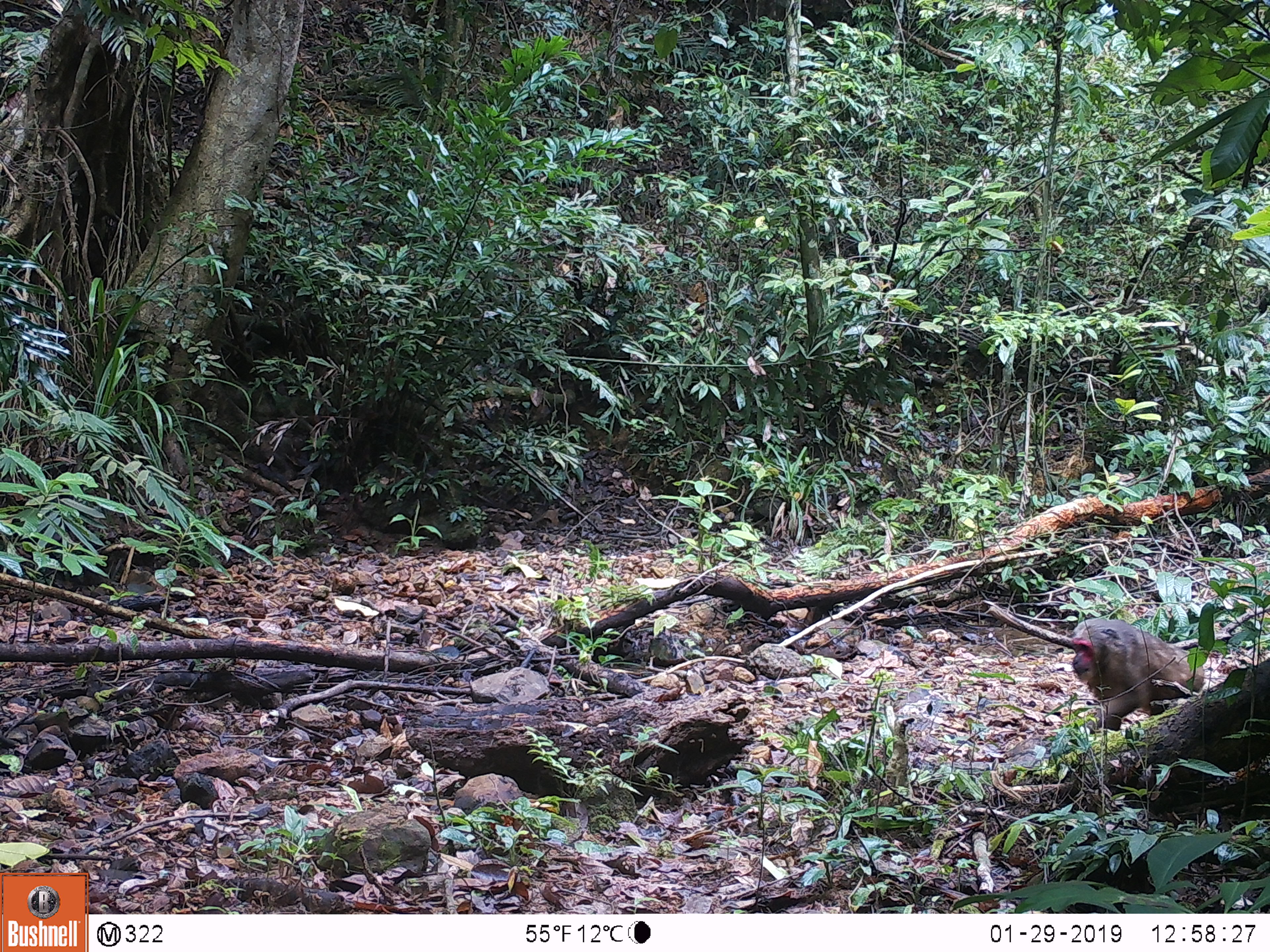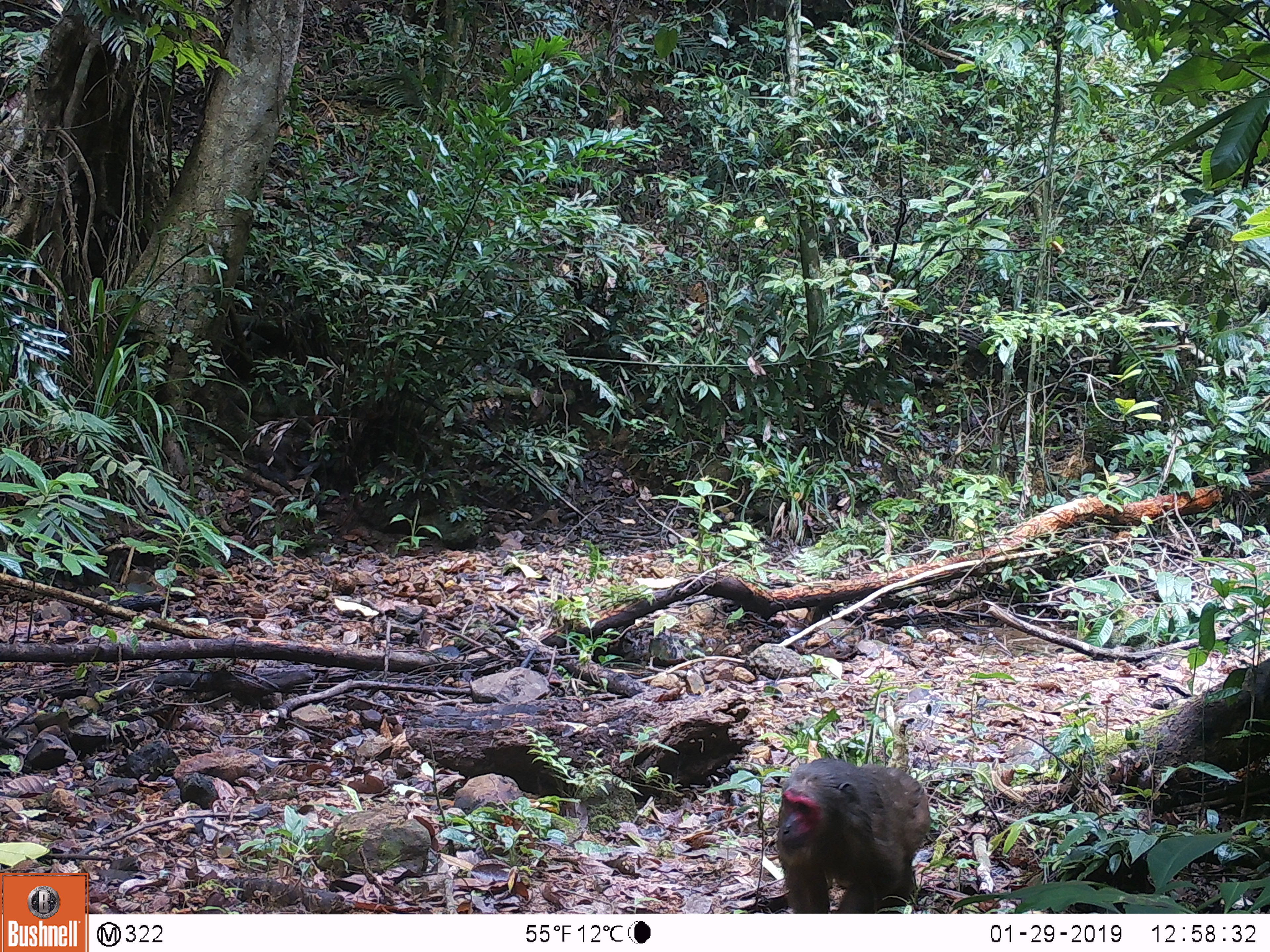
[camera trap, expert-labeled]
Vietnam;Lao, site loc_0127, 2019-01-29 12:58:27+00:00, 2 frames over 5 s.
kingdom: Animalia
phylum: Chordata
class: Mammalia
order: Primates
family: Cercopithecidae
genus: Macaca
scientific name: Macaca arctoides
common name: stump-tailed macaque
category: stump tailed macaque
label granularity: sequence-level